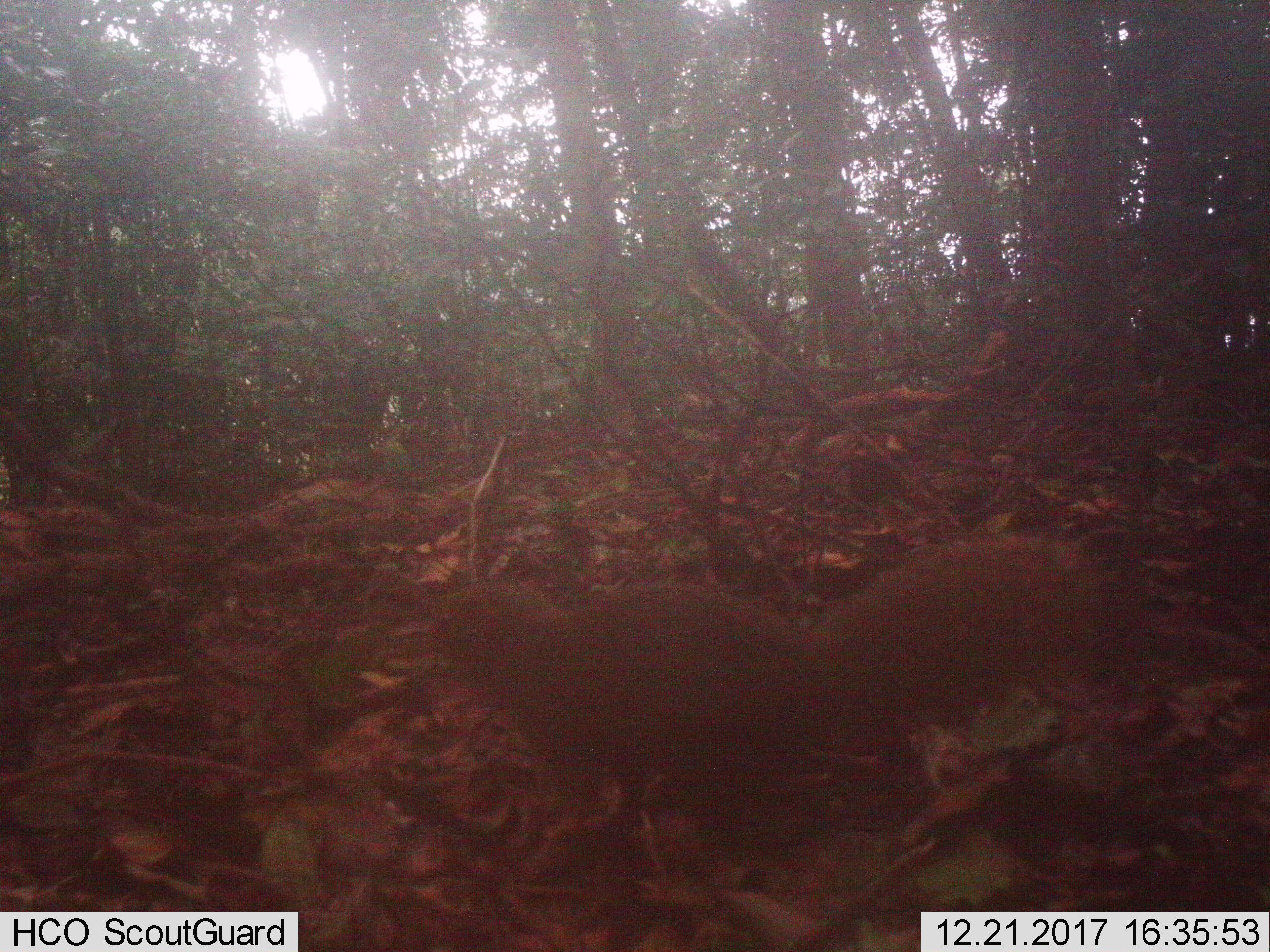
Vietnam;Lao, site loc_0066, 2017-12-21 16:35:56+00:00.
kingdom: Animalia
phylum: Chordata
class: Mammalia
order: Rodentia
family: Sciuridae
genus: Callosciurus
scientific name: Callosciurus erythraeus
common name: pallas's squirrel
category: pallass squirrel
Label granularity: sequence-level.